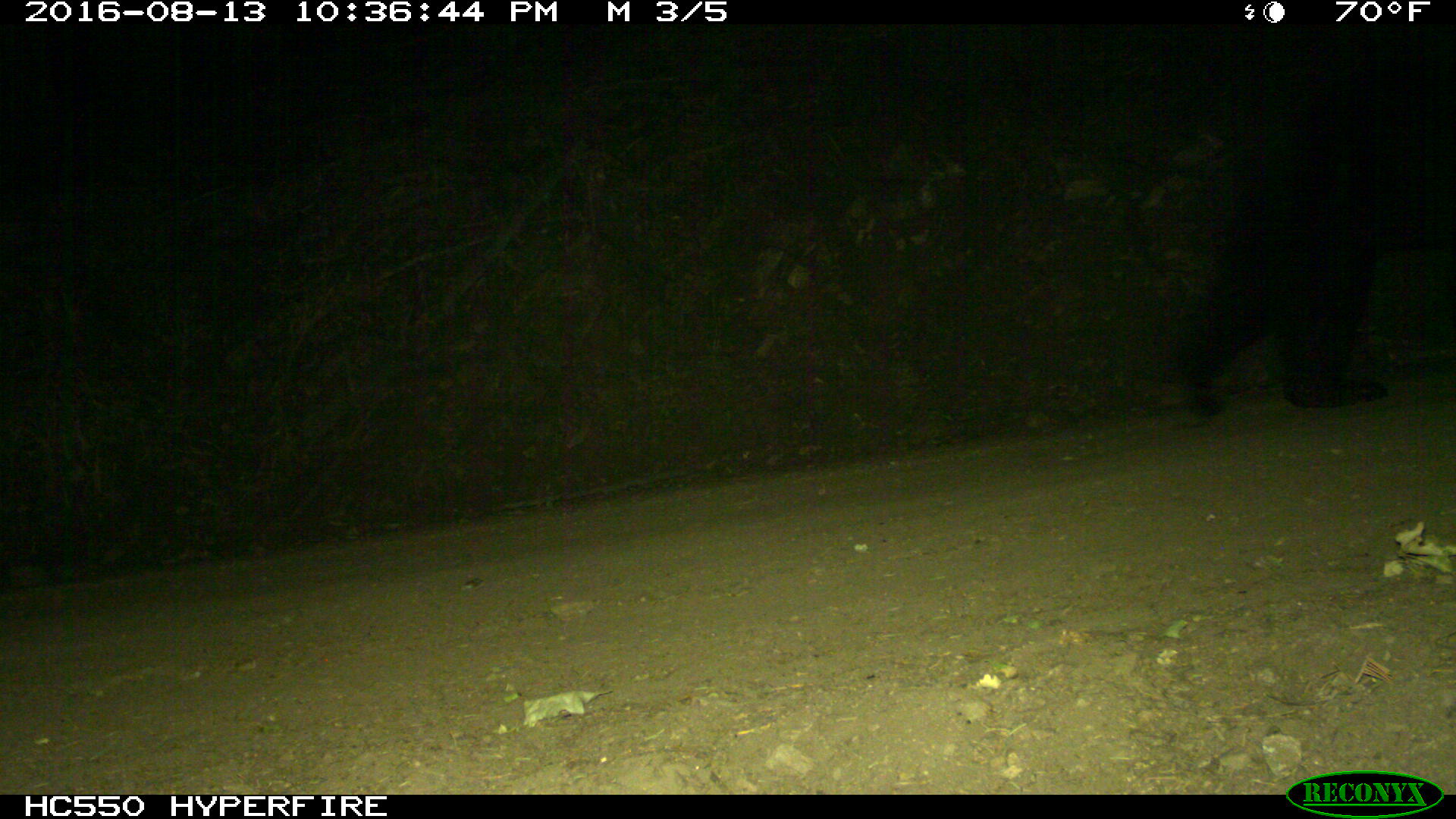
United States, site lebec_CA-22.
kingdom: Animalia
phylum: Chordata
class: Mammalia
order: Carnivora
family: Ursidae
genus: Ursus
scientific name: Ursus americanus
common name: american black bear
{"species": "Ursus americanus (american black bear)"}